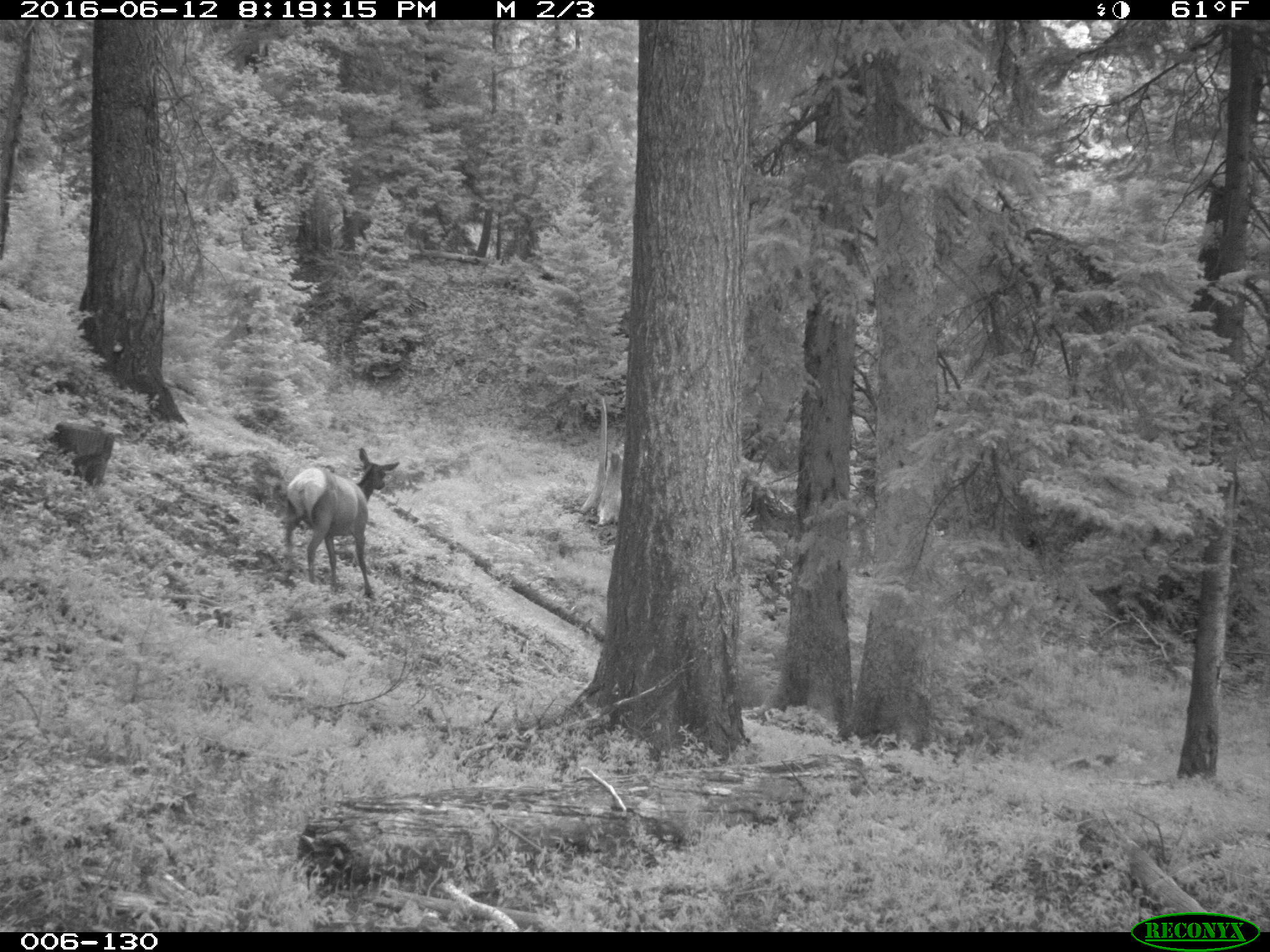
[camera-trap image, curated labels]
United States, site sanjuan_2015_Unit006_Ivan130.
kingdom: Animalia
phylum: Chordata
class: Mammalia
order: Artiodactyla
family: Cervidae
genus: Cervus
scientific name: Cervus elaphus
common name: red deer